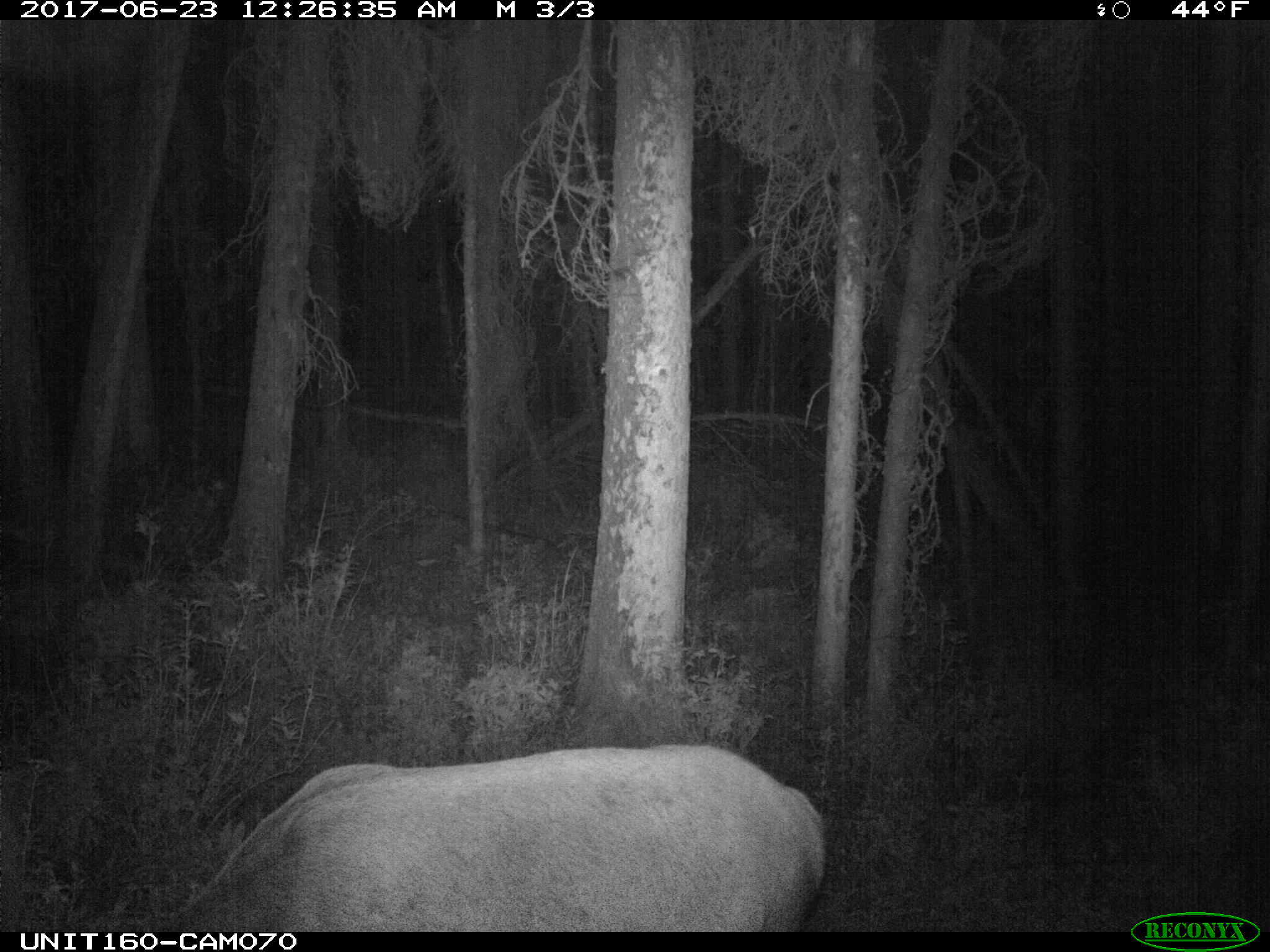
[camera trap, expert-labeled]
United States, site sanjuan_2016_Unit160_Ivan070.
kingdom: Animalia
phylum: Chordata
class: Mammalia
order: Artiodactyla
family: Cervidae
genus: Cervus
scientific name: Cervus elaphus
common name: red deer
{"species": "Cervus elaphus (red deer)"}